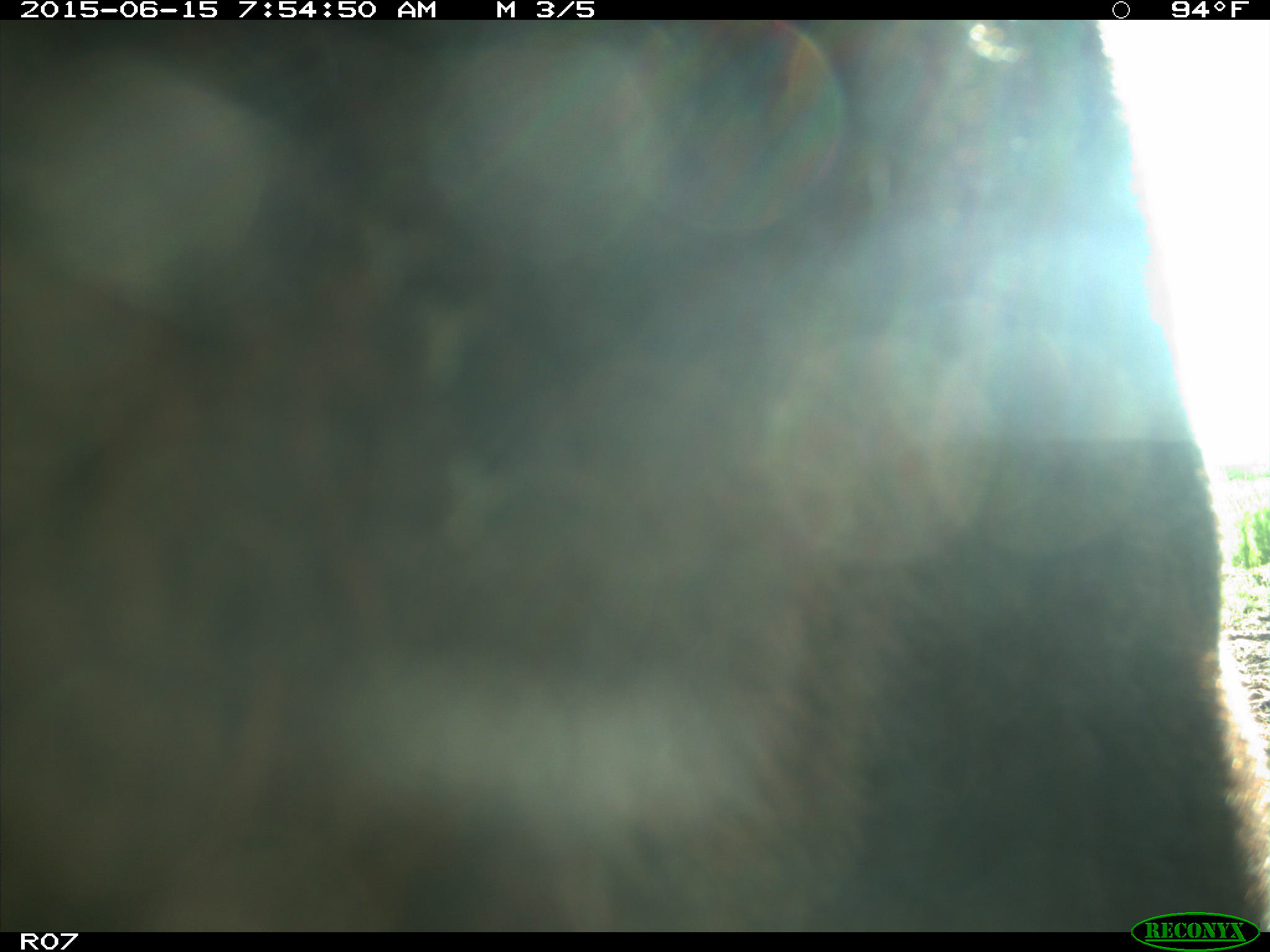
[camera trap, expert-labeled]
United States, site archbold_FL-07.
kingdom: Animalia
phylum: Chordata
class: Mammalia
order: Artiodactyla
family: Bovidae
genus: Bos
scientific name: Bos taurus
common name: domestic cow